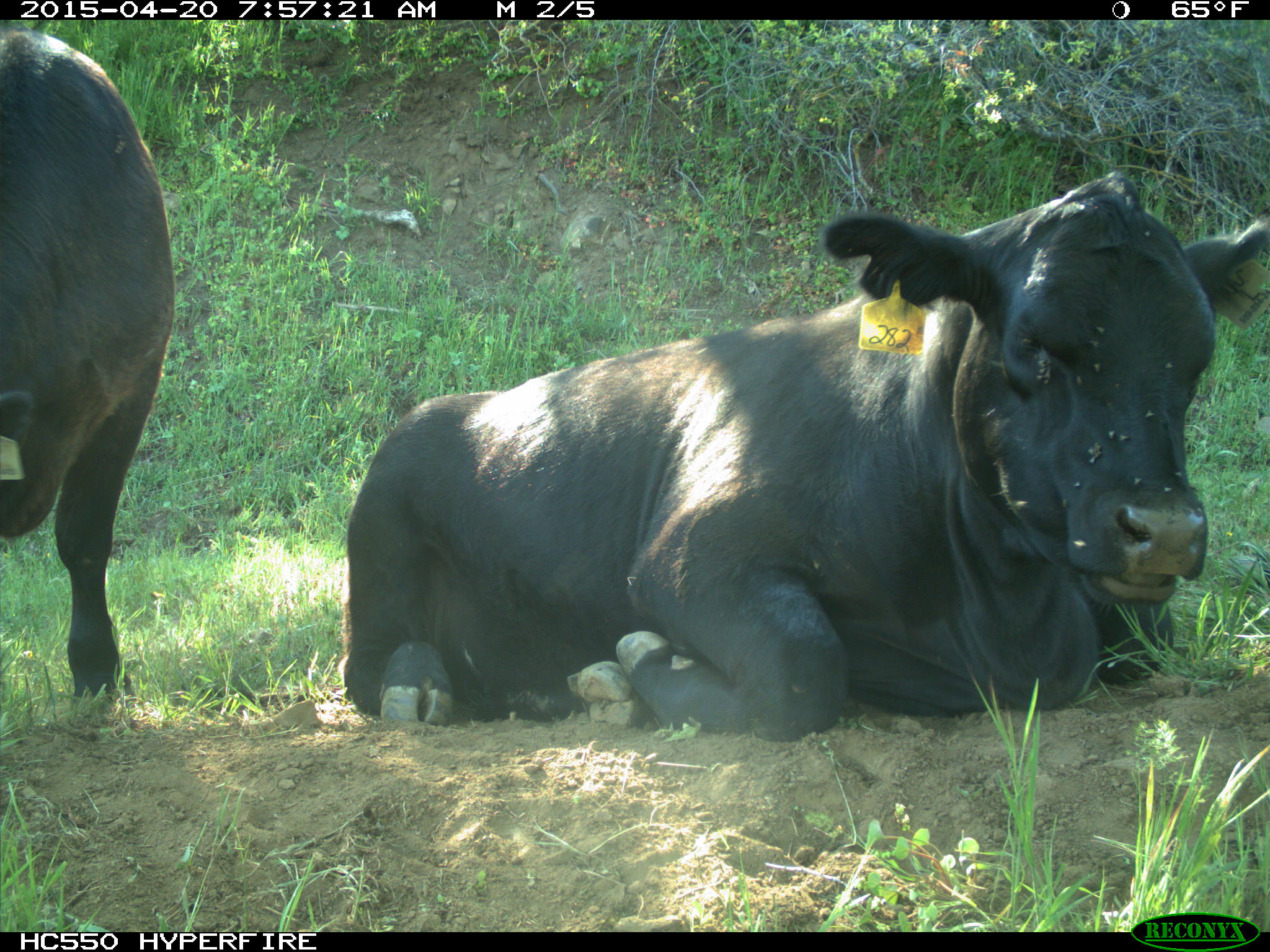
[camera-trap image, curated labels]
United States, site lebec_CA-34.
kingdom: Animalia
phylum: Chordata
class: Mammalia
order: Artiodactyla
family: Bovidae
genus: Bos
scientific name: Bos taurus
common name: domestic cow